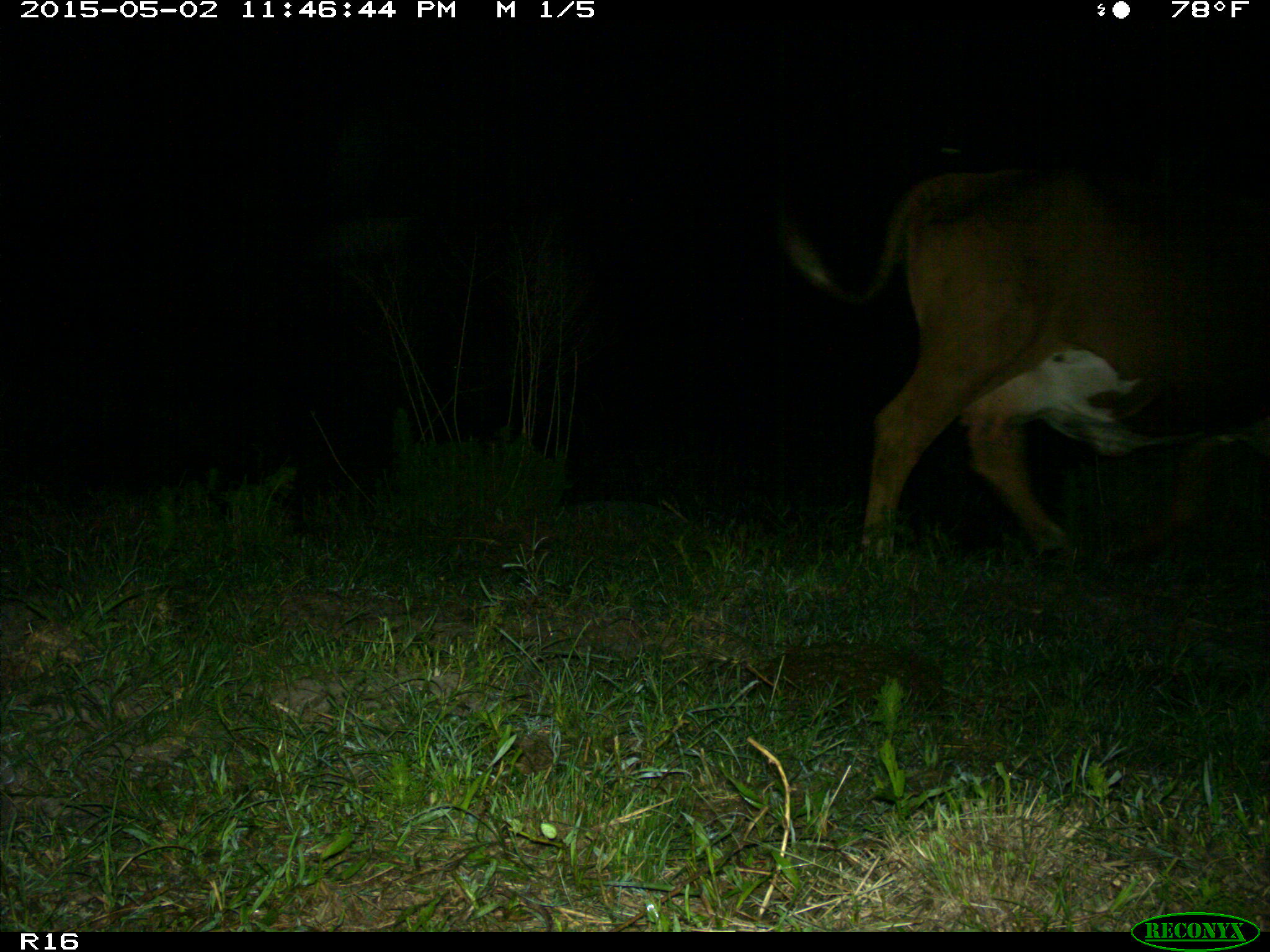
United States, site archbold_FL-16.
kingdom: Animalia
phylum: Chordata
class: Mammalia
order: Artiodactyla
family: Bovidae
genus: Bos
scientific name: Bos taurus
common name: domestic cow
Bos taurus (domestic cow).